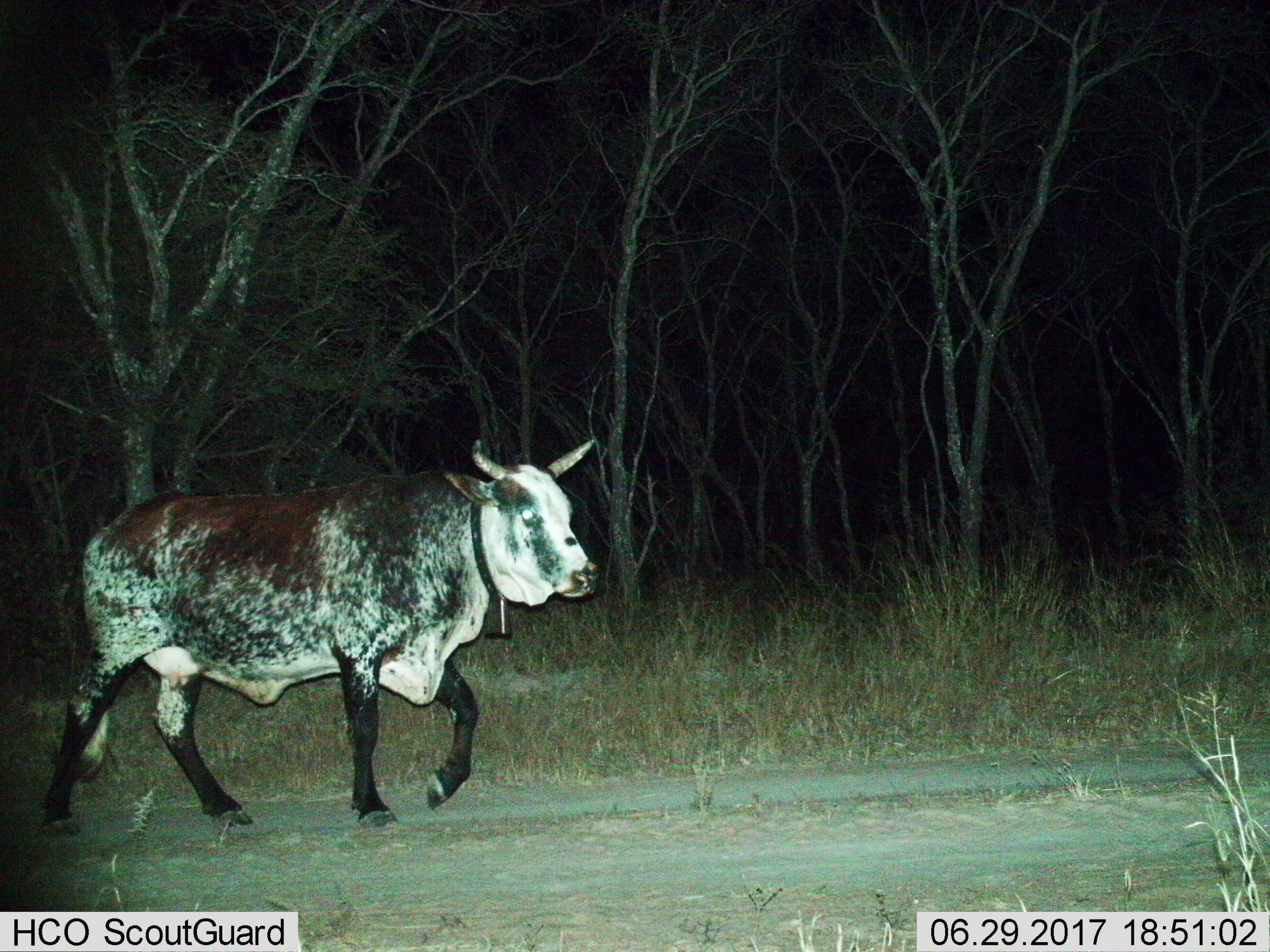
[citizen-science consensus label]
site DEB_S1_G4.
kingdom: Animalia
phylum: Chordata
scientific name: Vertebrata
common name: domestic animal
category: domesticanimal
Domesticanimal (domestic animal) (Vertebrata), count 1. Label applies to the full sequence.